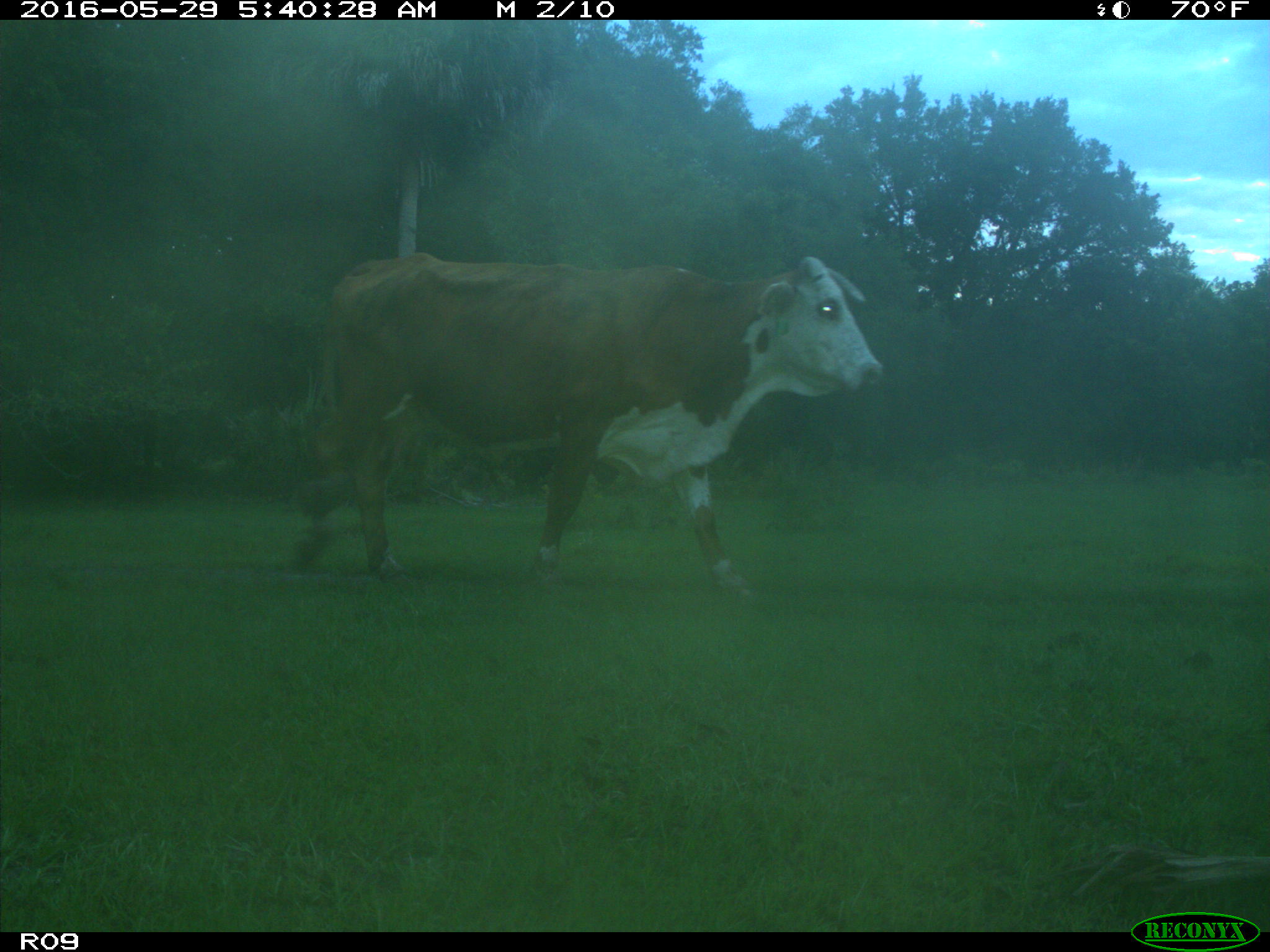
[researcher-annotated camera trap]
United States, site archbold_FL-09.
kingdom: Animalia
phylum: Chordata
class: Mammalia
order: Artiodactyla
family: Bovidae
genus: Bos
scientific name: Bos taurus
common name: domestic cow